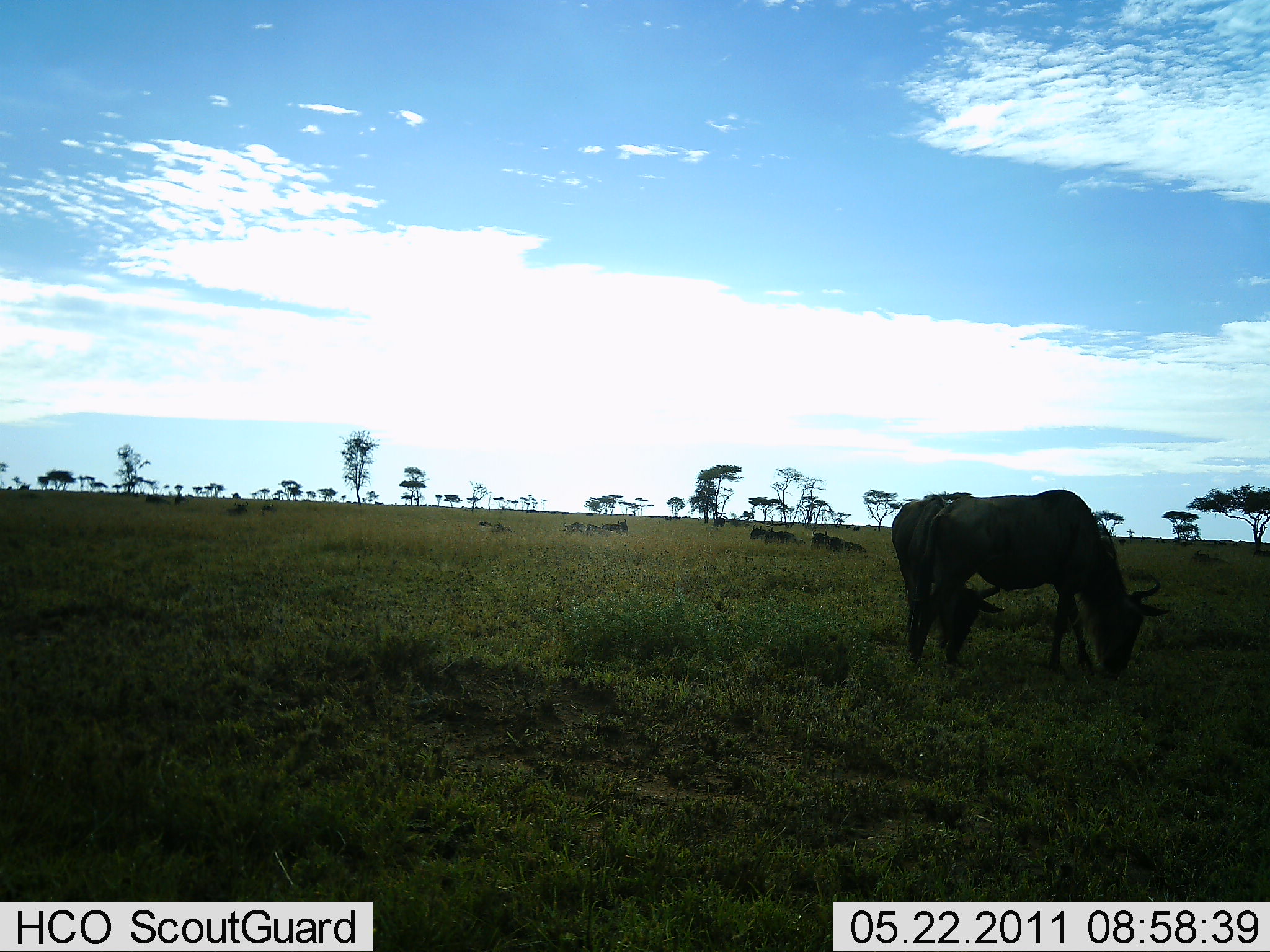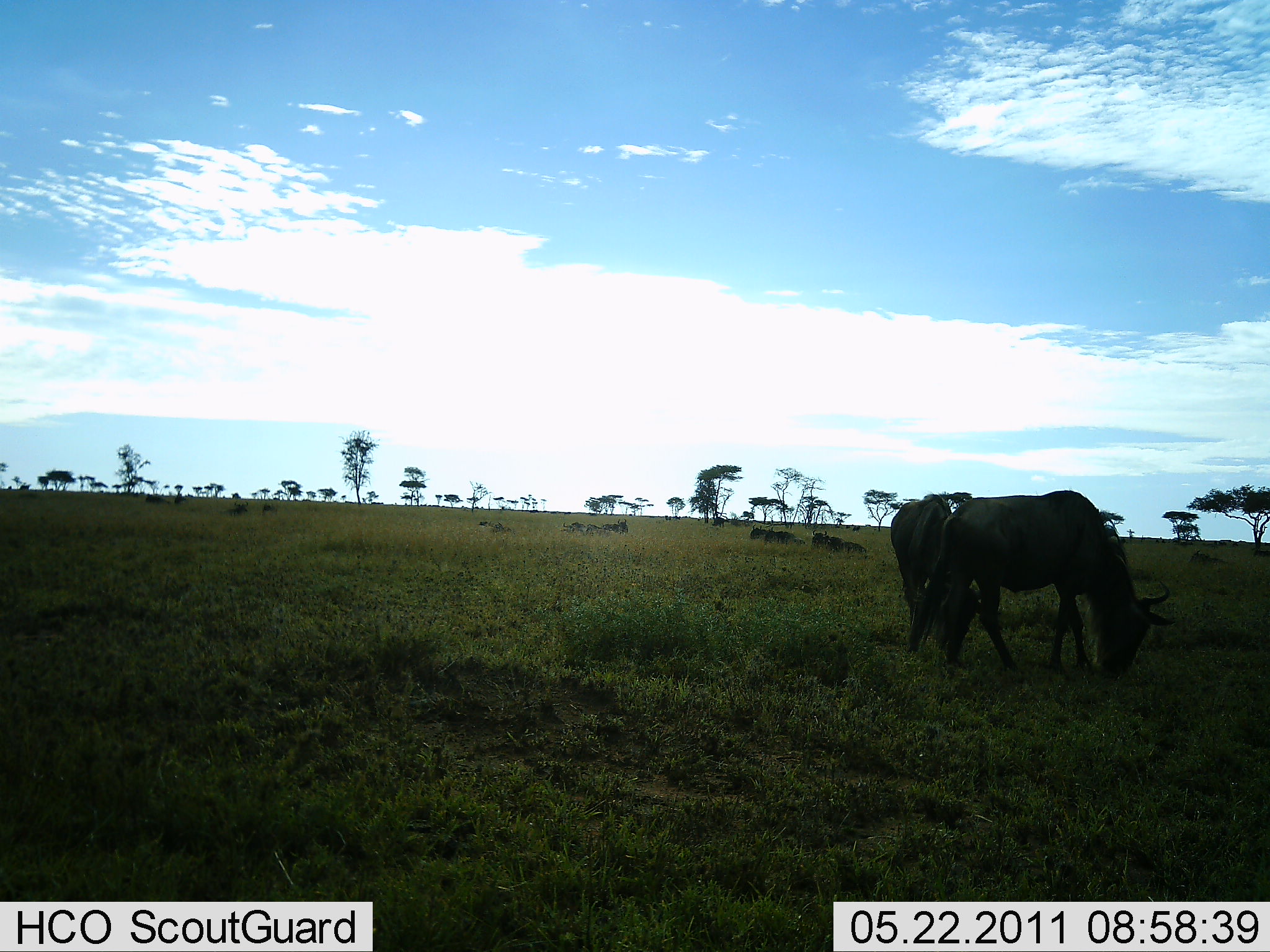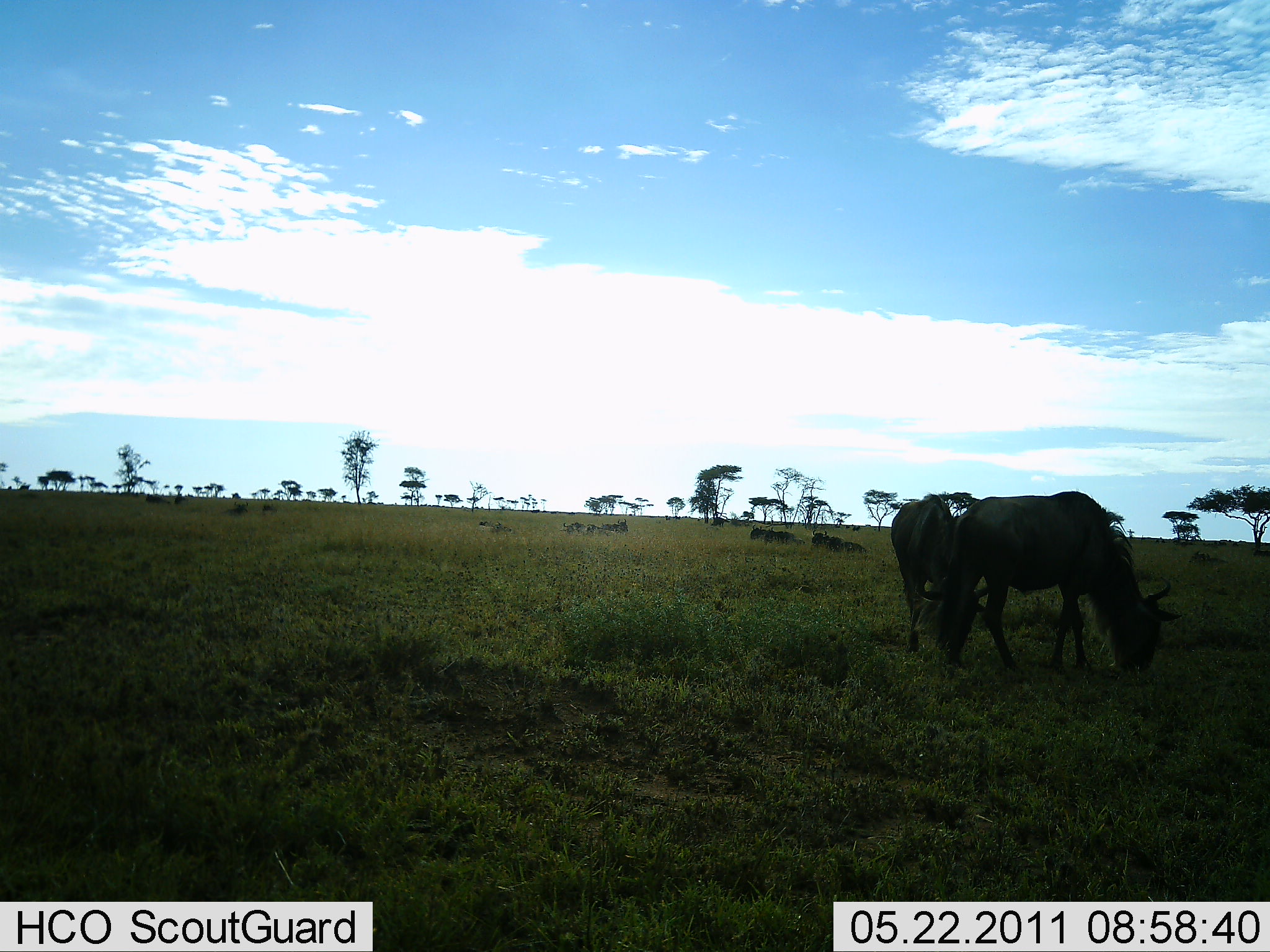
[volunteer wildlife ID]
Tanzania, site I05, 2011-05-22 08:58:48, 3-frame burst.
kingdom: Animalia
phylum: Chordata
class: Mammalia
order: Artiodactyla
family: Bovidae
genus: Connochaetes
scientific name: Connochaetes taurinus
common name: blue wildebeest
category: wildebeest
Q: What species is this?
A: Wildebeest (blue wildebeest) (Connochaetes taurinus).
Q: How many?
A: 8.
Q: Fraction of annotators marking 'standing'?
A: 50%.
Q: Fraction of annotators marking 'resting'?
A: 67%.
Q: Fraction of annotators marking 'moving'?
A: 0%.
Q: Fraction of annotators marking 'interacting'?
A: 0%.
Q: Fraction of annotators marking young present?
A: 0%.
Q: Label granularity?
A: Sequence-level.